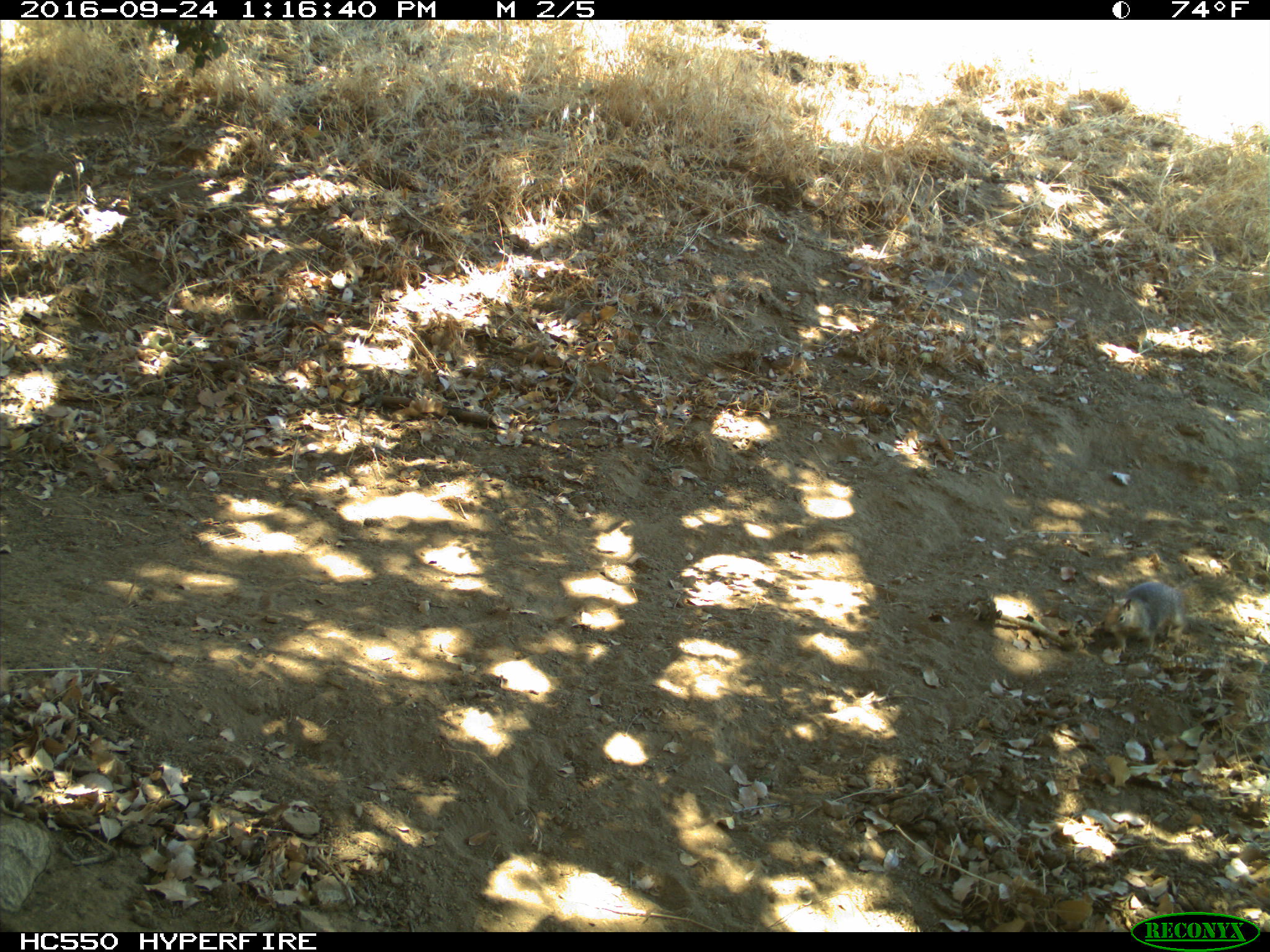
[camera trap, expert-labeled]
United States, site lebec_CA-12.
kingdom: Animalia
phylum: Chordata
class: Mammalia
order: Rodentia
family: Sciuridae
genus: Otospermophilus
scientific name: Otospermophilus beecheyi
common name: california ground squirrel